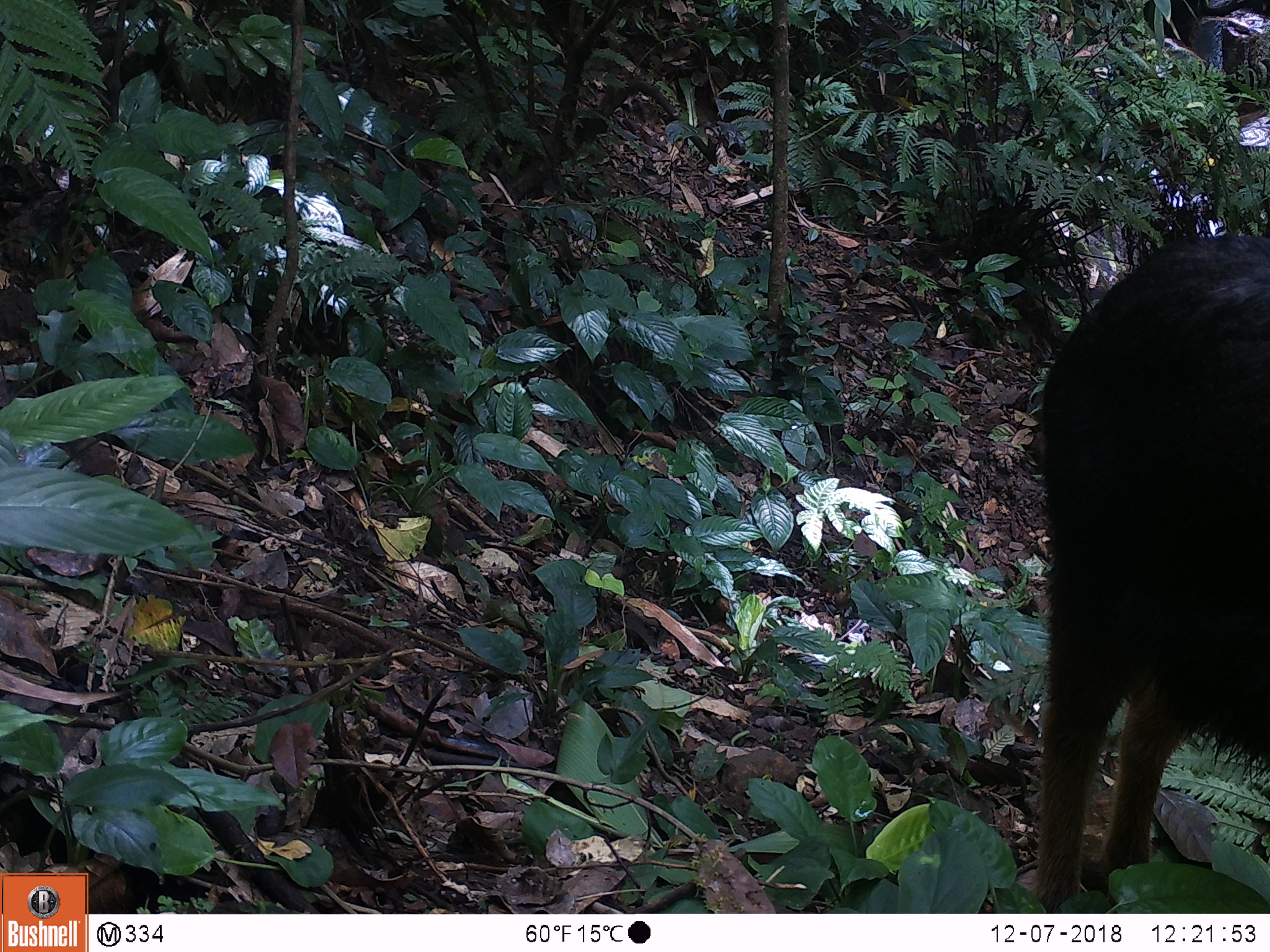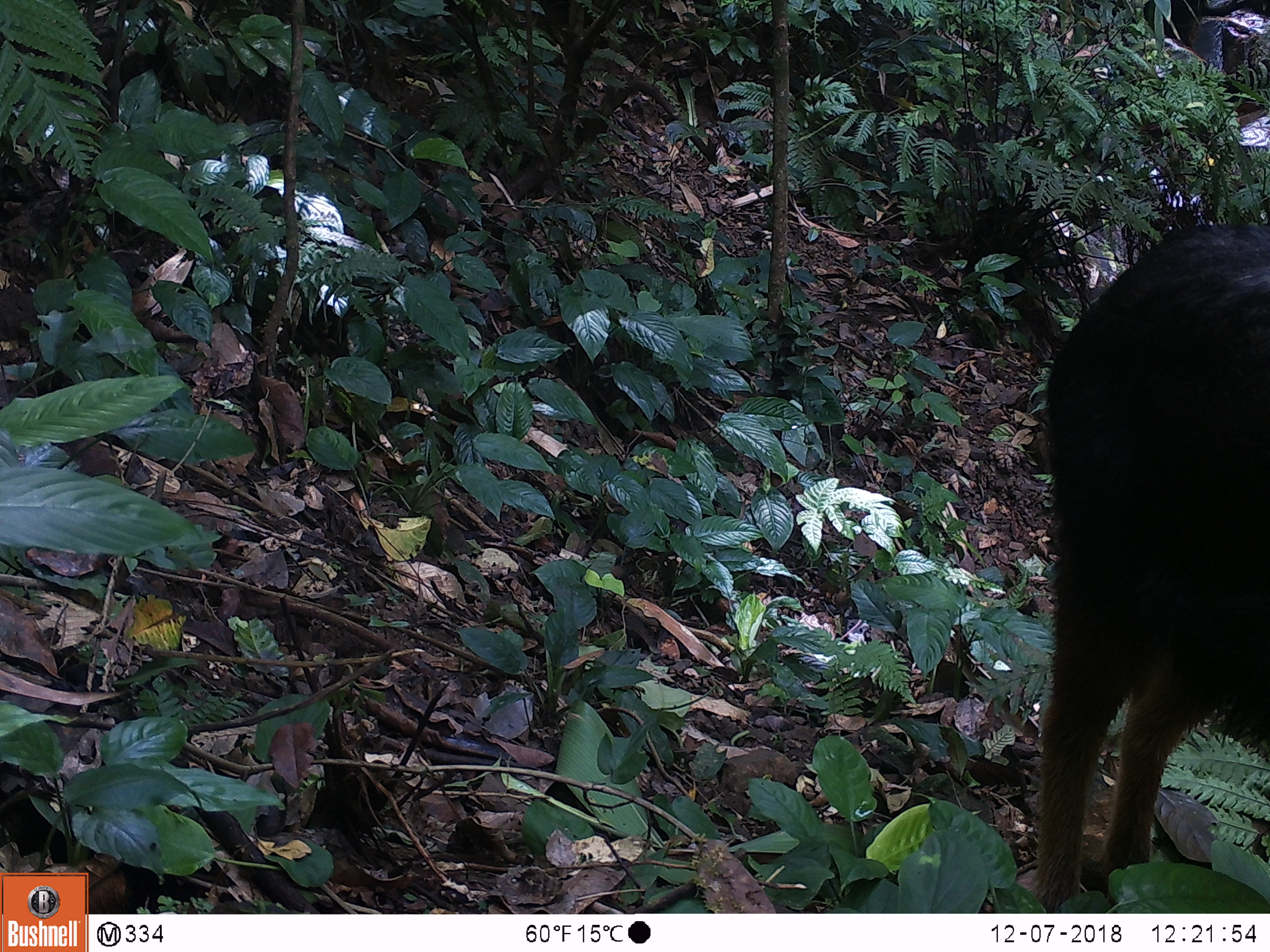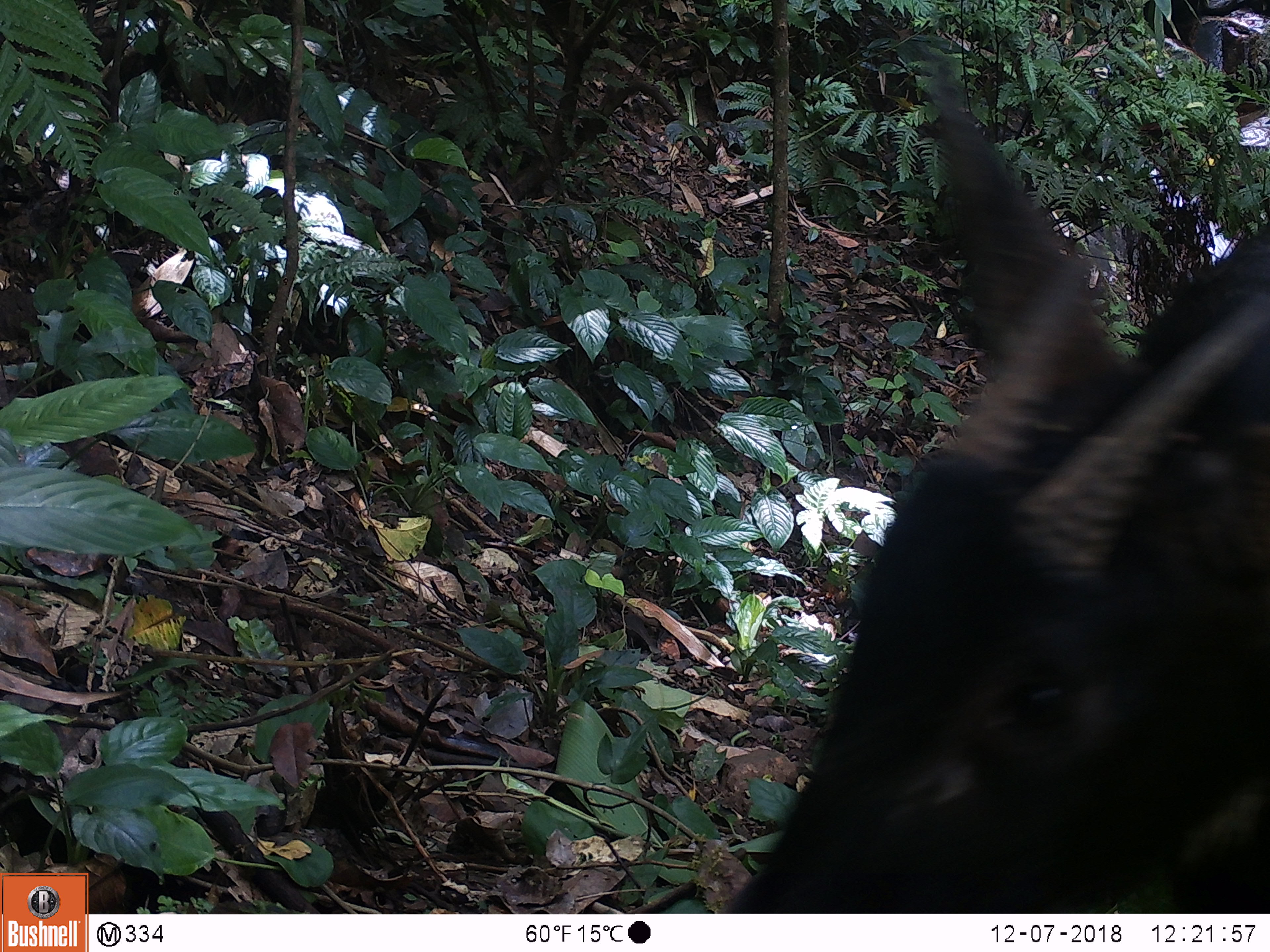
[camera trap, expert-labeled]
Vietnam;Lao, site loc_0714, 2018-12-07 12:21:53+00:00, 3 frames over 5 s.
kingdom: Animalia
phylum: Chordata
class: Mammalia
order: Artiodactyla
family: Bovidae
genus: Capricornis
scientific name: Capricornis sumatraensis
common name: chinese serow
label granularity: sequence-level